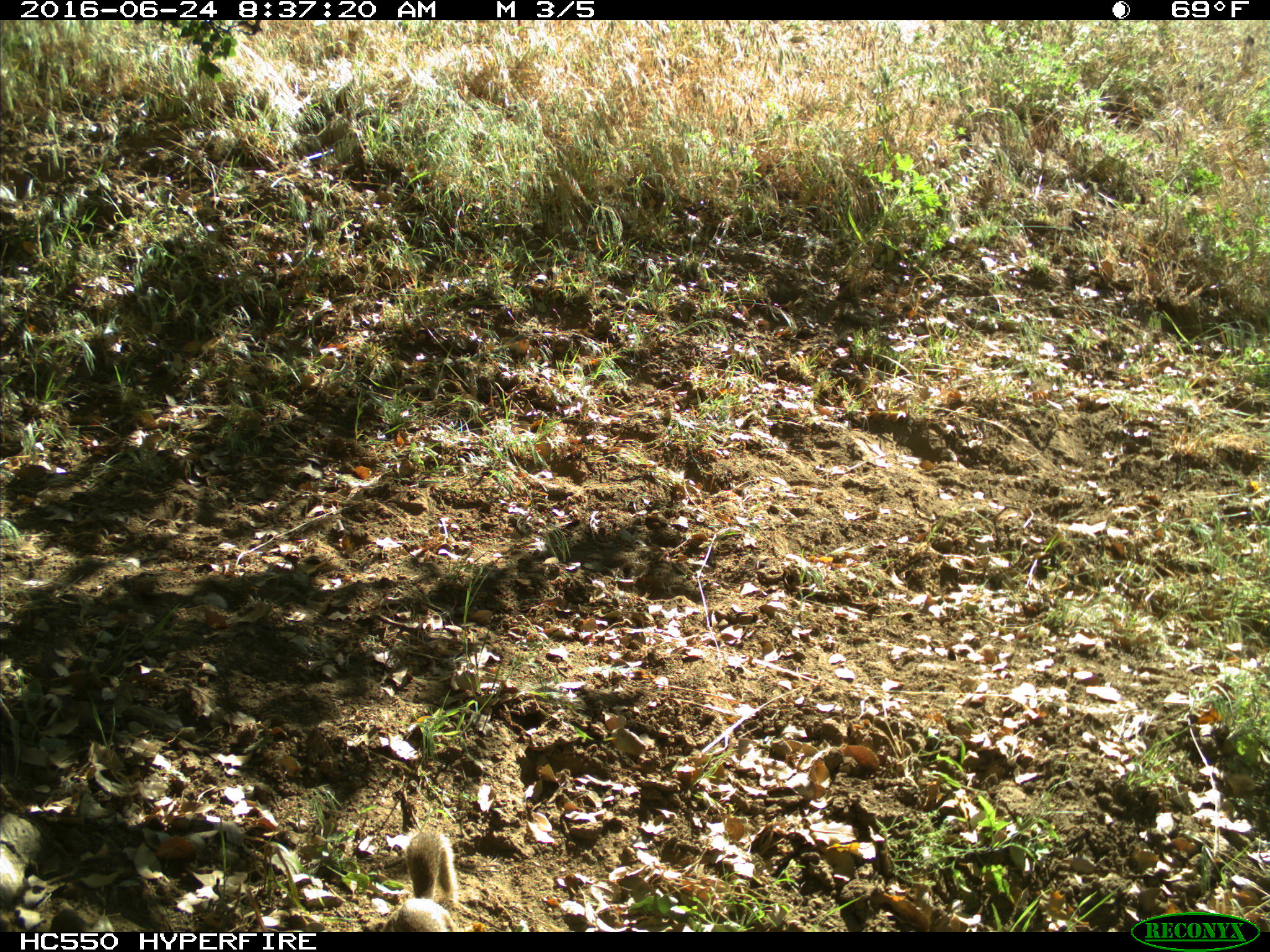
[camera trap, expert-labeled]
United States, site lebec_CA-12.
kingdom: Animalia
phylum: Chordata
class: Mammalia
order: Rodentia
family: Sciuridae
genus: Otospermophilus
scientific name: Otospermophilus beecheyi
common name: california ground squirrel